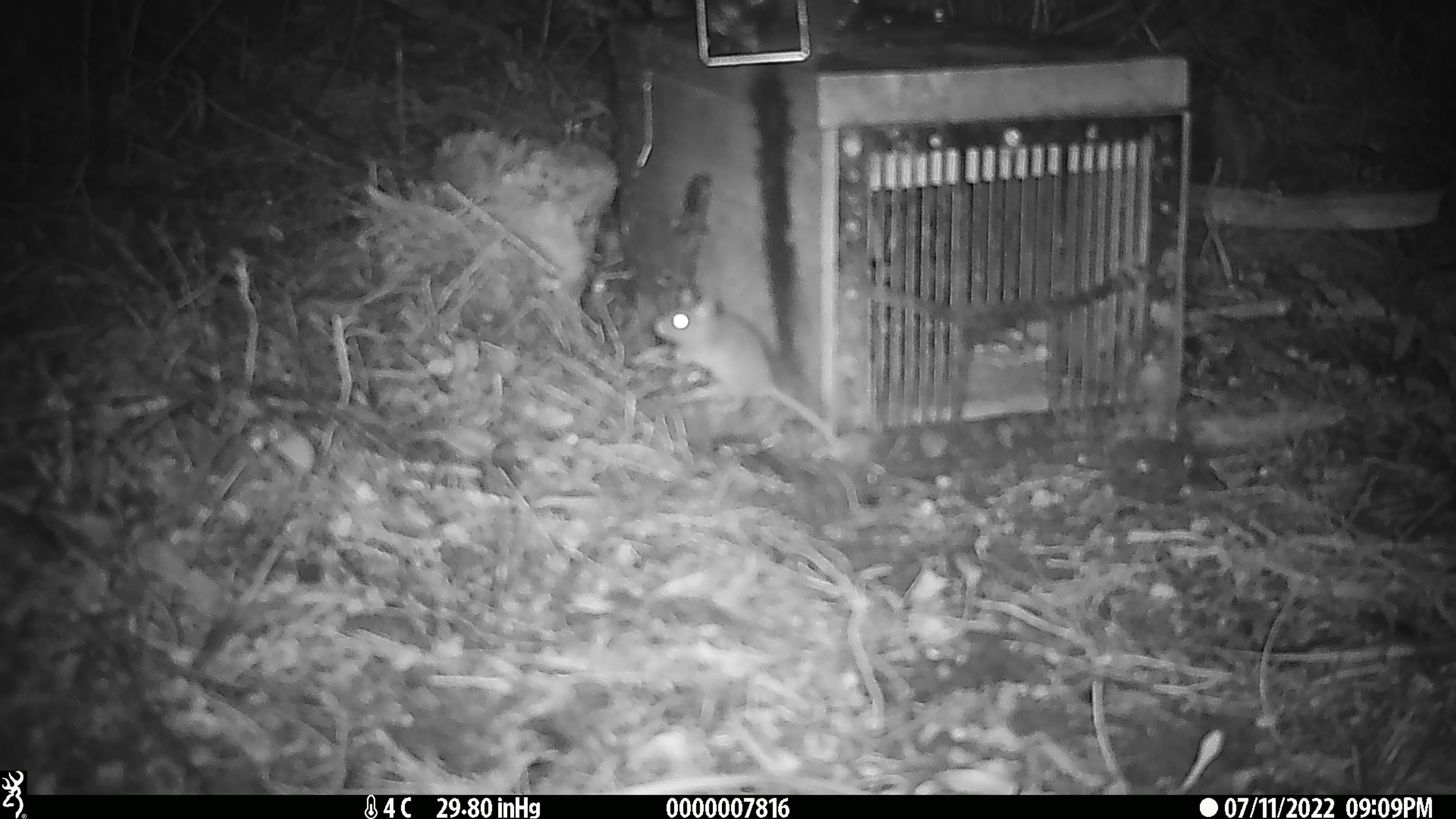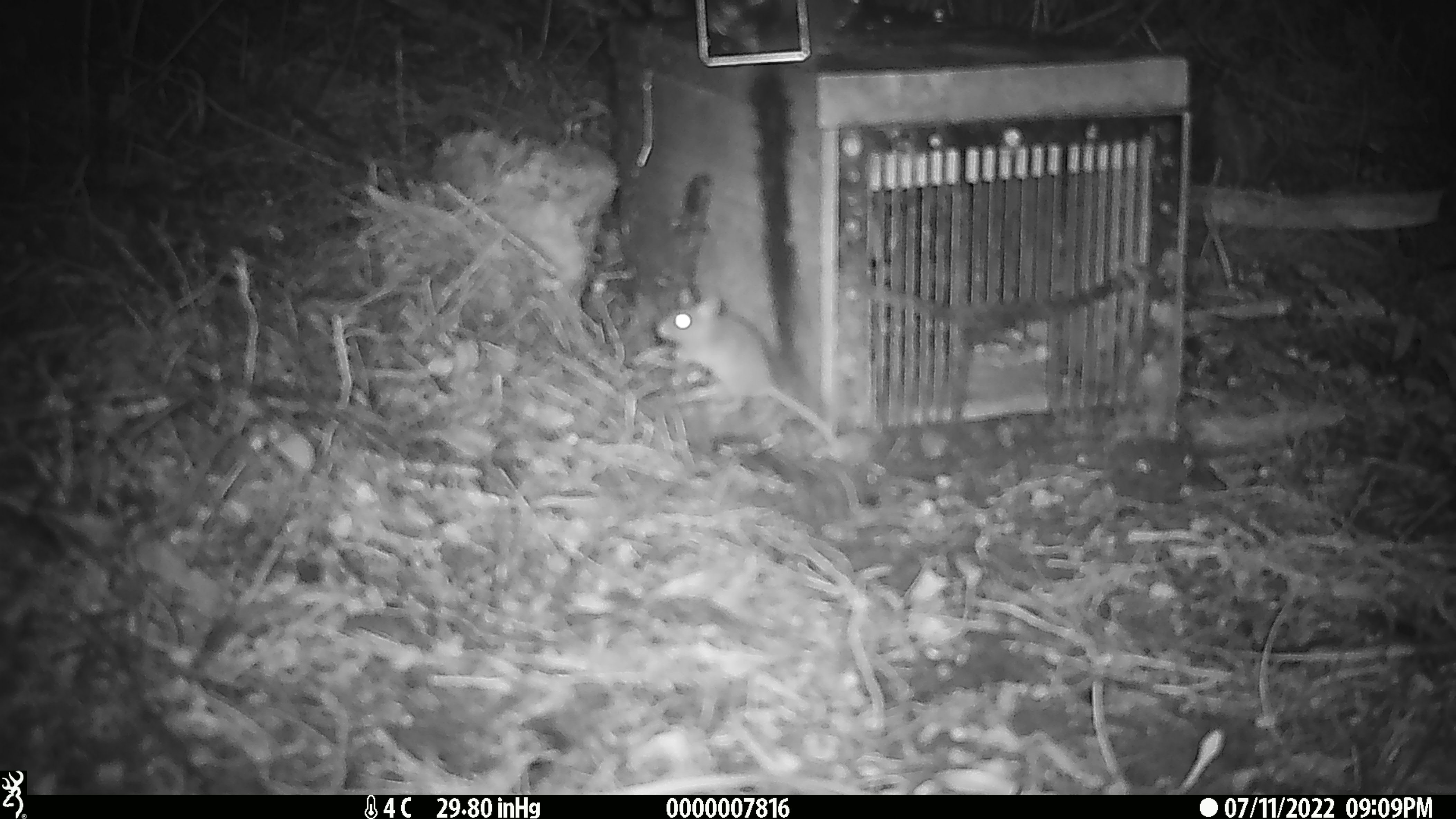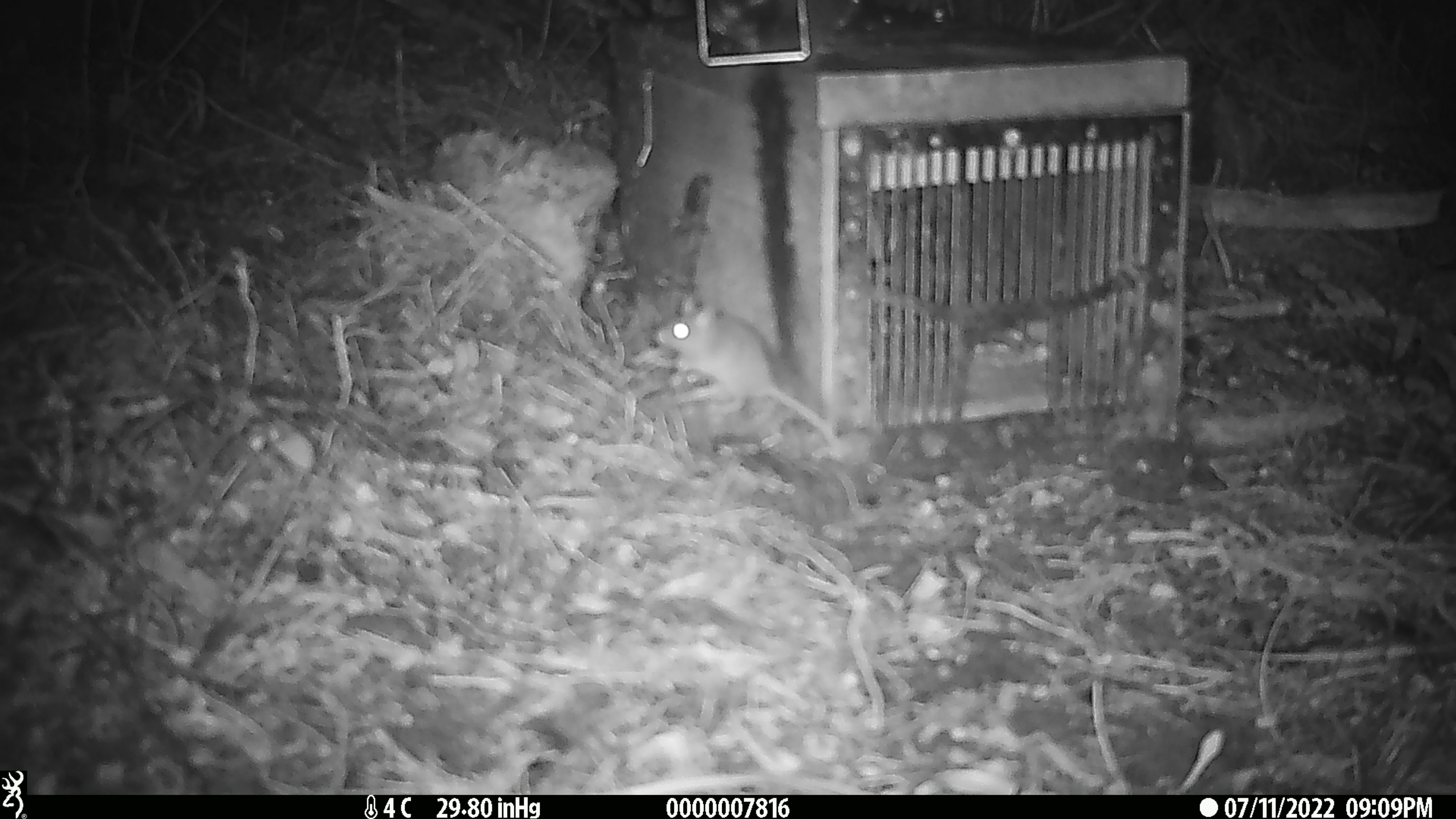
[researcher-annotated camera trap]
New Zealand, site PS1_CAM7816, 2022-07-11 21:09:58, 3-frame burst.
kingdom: Animalia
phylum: Chordata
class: Mammalia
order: Rodentia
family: Muridae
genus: Mus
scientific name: Mus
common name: mouse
Mouse (Mus).